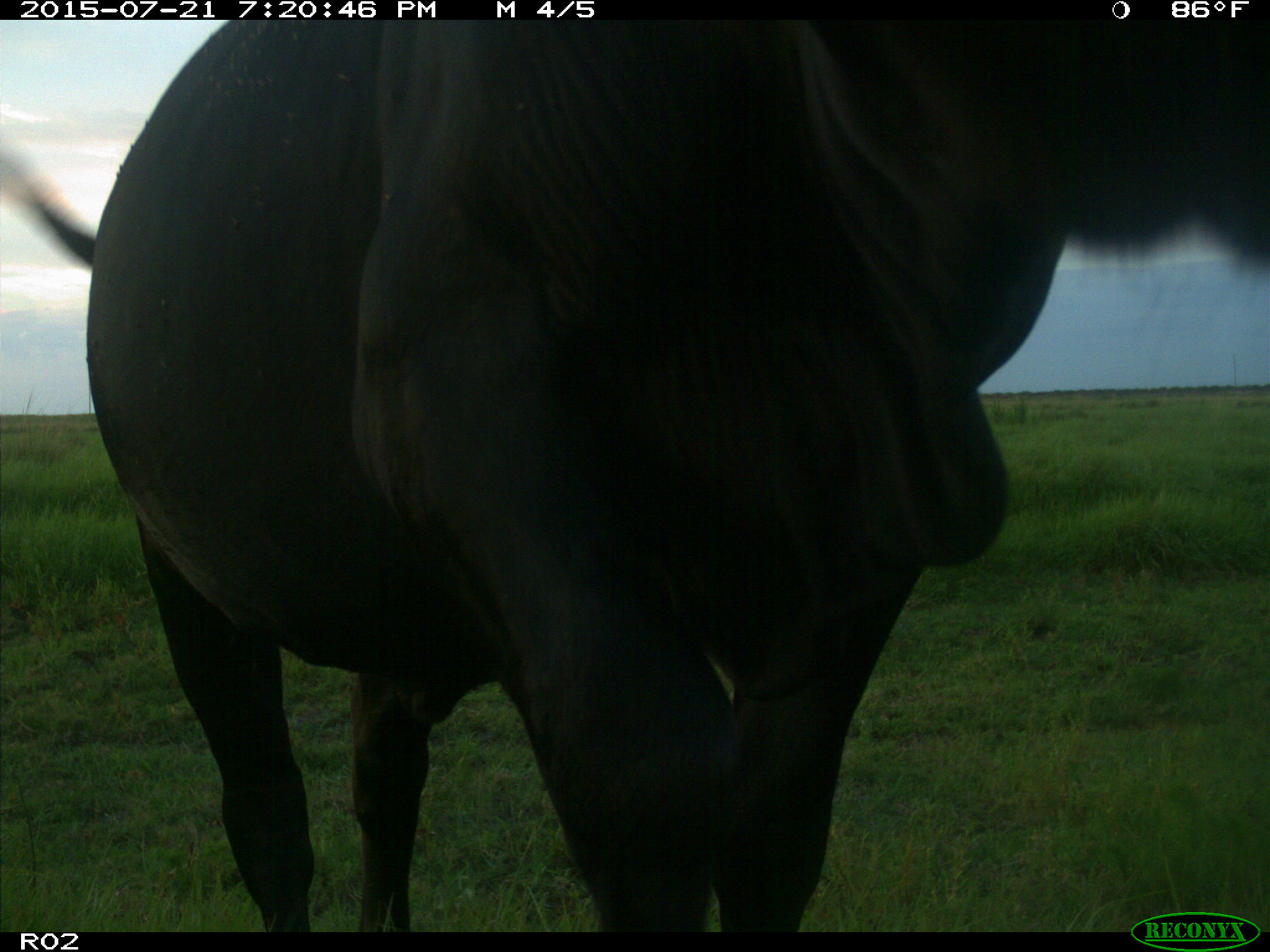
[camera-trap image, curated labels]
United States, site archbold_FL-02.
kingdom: Animalia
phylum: Chordata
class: Mammalia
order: Artiodactyla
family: Bovidae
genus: Bos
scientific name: Bos taurus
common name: domestic cow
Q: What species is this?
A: Bos taurus (domestic cow).